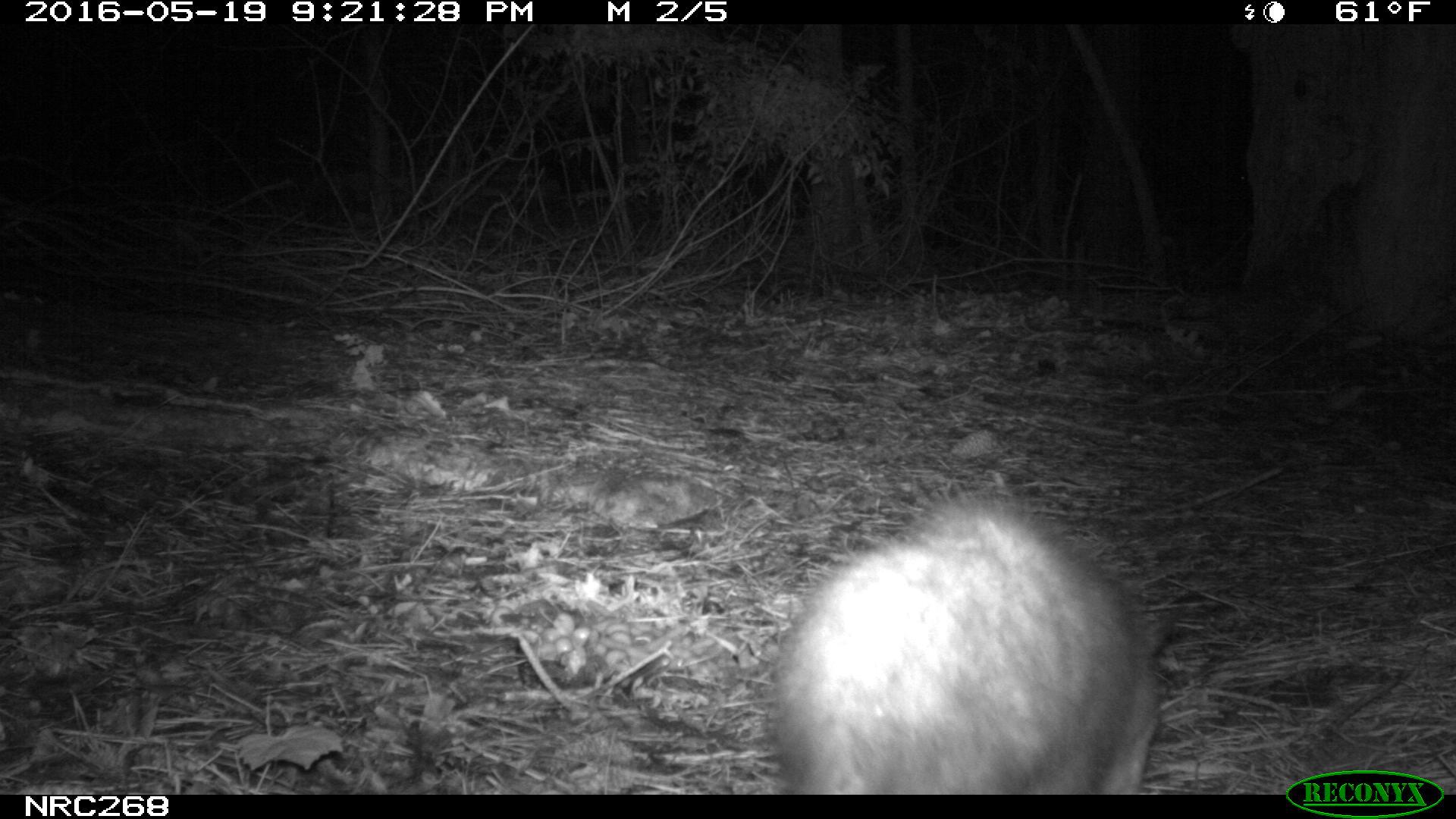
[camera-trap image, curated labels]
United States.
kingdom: Animalia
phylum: Chordata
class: Mammalia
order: Didelphimorphia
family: Didelphidae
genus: Didelphis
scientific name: Didelphis virginiana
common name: virginia opossum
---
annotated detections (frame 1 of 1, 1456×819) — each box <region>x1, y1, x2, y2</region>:
Virginia Opossum: <region>763, 481, 1178, 793</region>